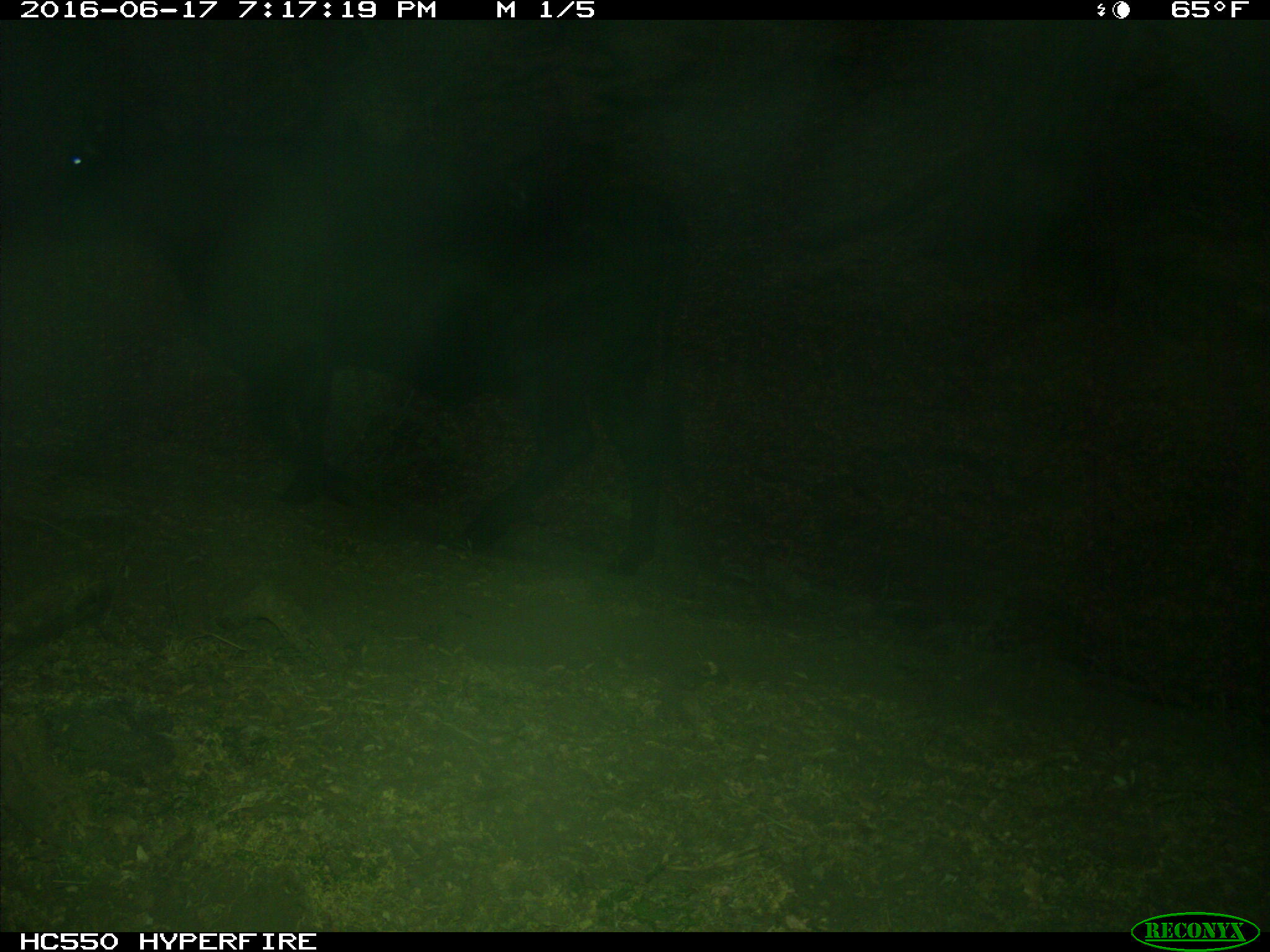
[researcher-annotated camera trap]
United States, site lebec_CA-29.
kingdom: Animalia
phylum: Chordata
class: Mammalia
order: Artiodactyla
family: Bovidae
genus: Bos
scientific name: Bos taurus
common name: domestic cow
Bos taurus (domestic cow).